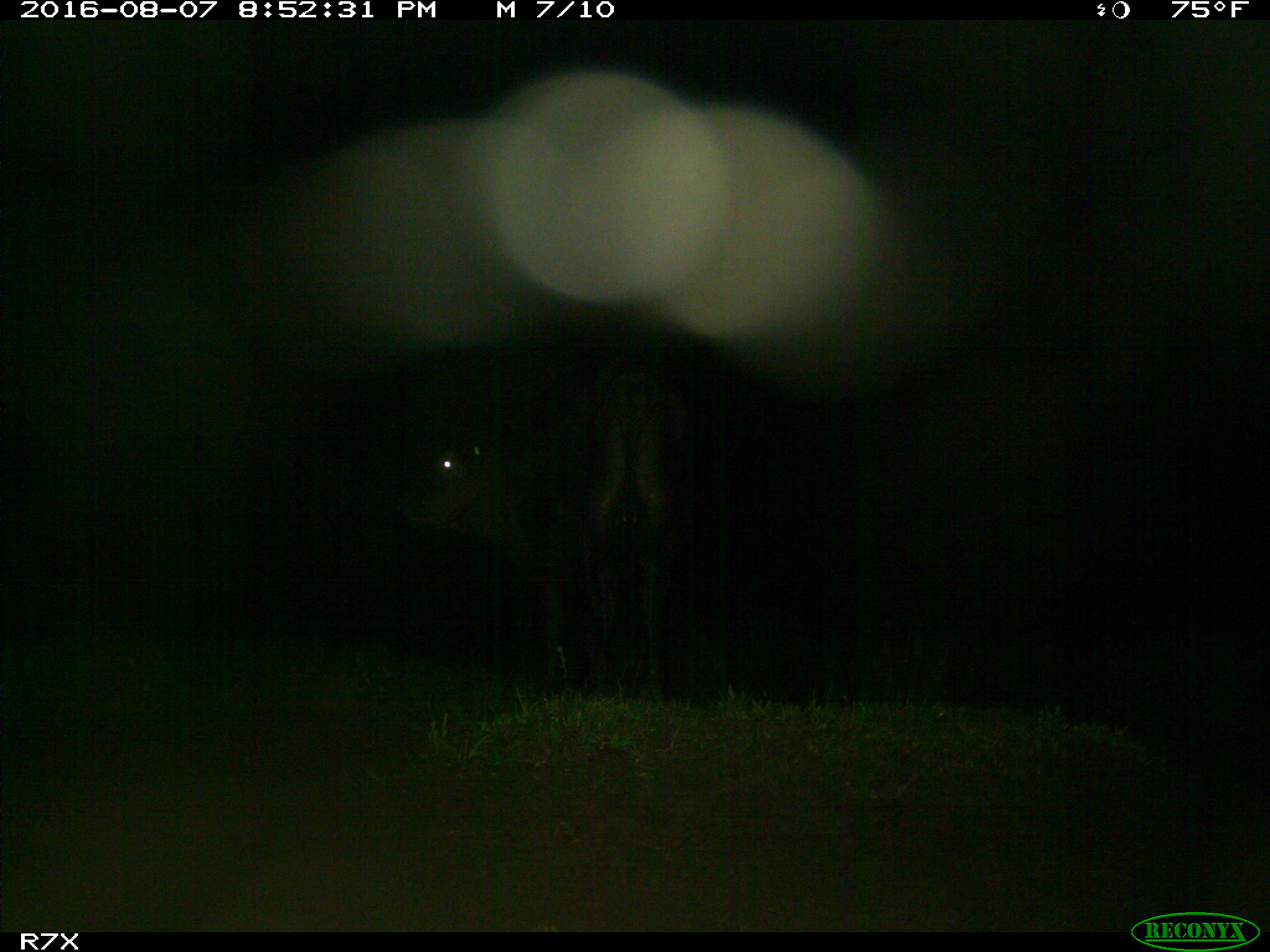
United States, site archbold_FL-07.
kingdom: Animalia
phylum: Chordata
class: Mammalia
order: Artiodactyla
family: Bovidae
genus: Bos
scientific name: Bos taurus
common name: domestic cow